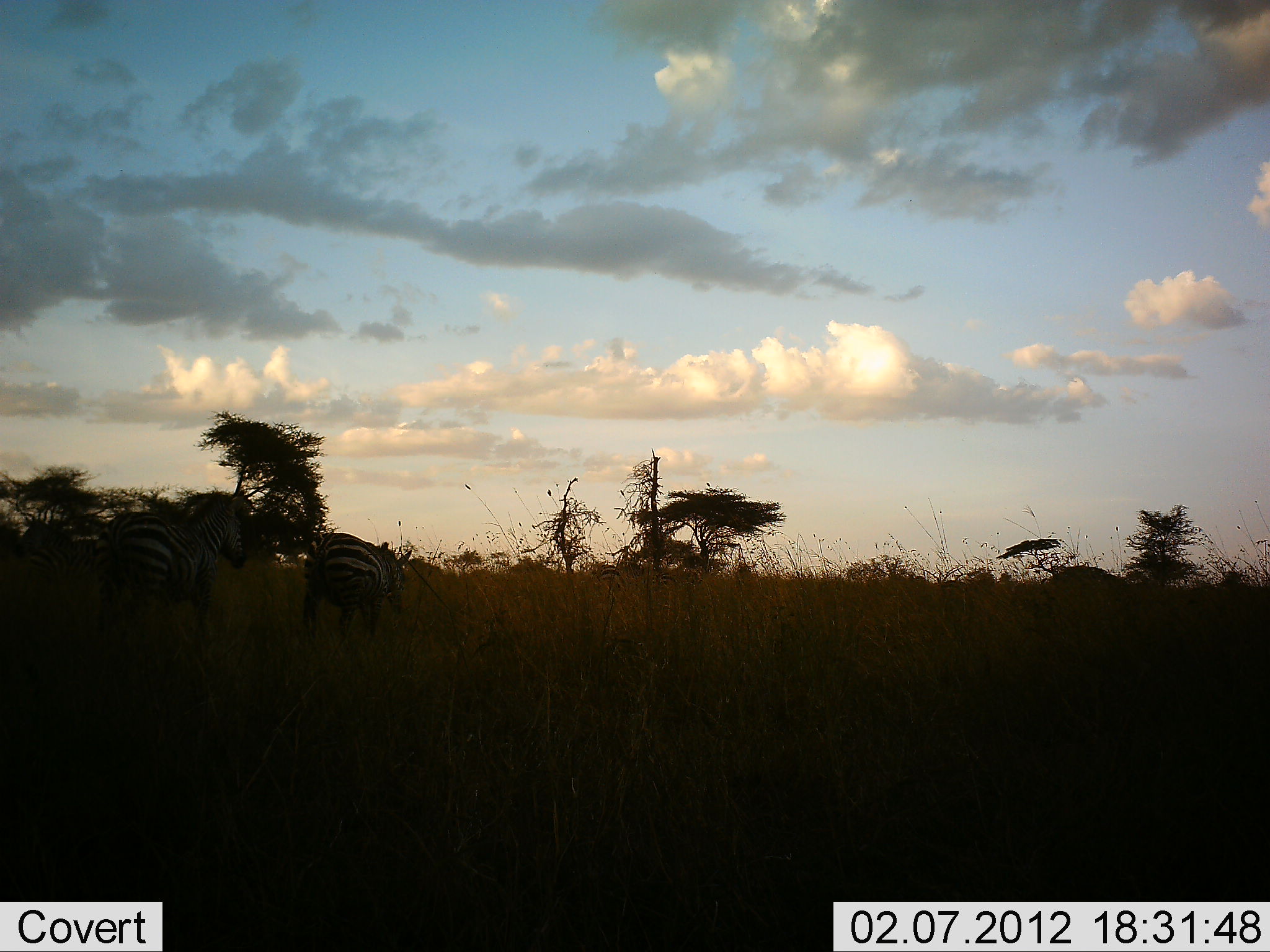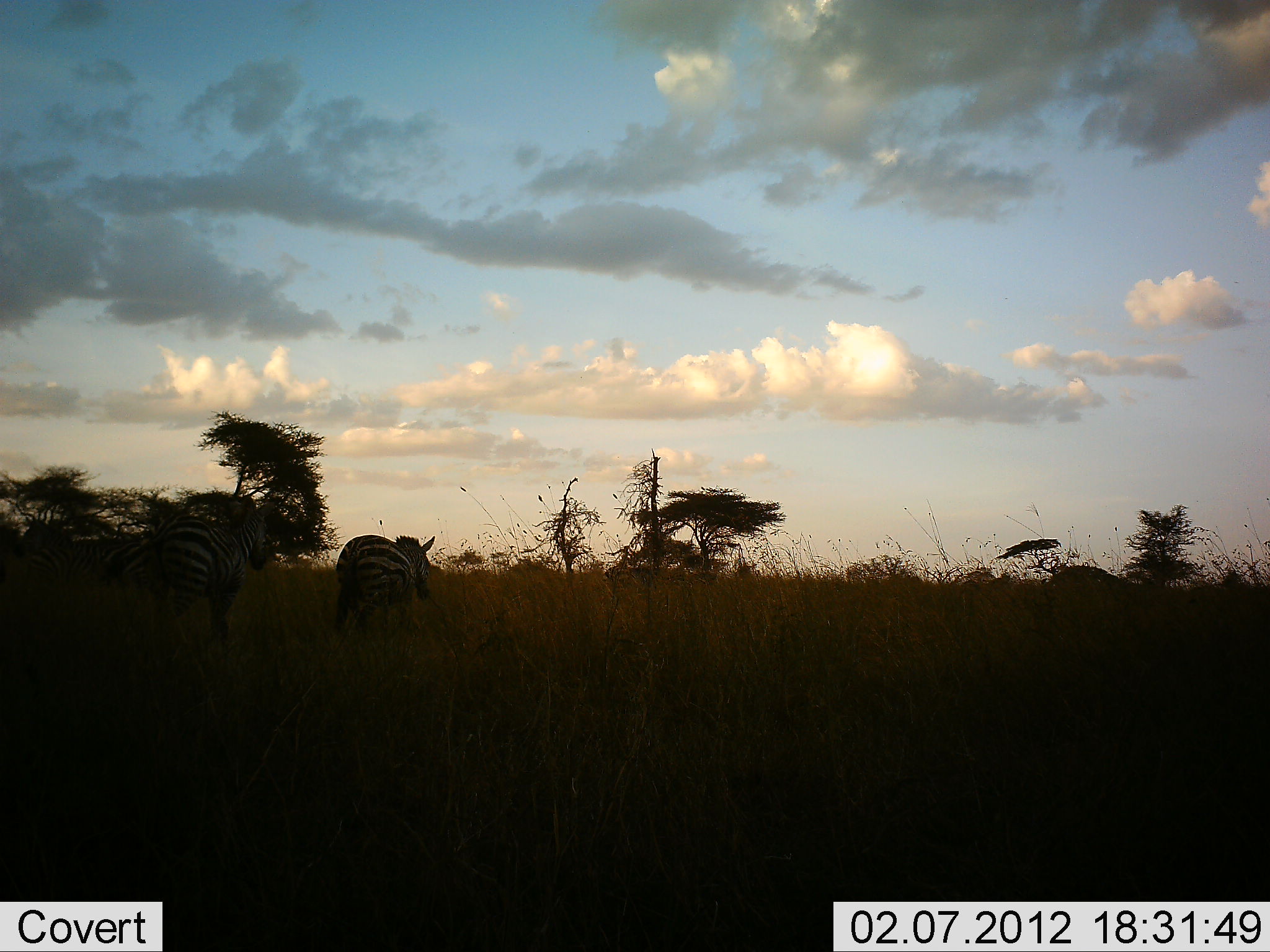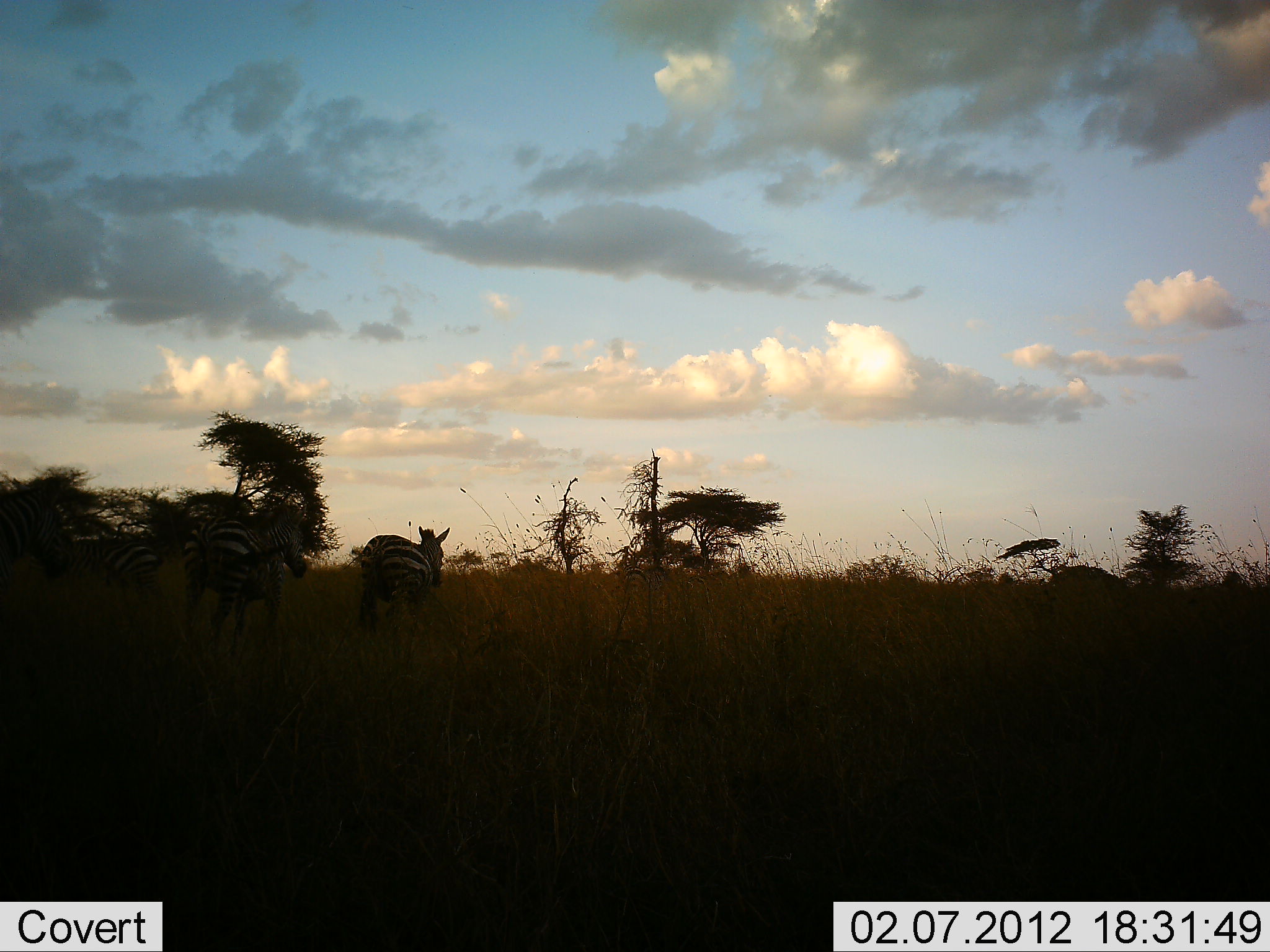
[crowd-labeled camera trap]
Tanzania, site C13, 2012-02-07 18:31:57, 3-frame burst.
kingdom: Animalia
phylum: Chordata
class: Mammalia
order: Perissodactyla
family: Equidae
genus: Equus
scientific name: Equus quagga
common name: plains zebra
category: zebra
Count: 4.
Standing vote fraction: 25%.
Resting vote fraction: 0%.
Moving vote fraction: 100%.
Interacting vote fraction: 0%.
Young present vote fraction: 0%.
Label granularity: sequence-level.